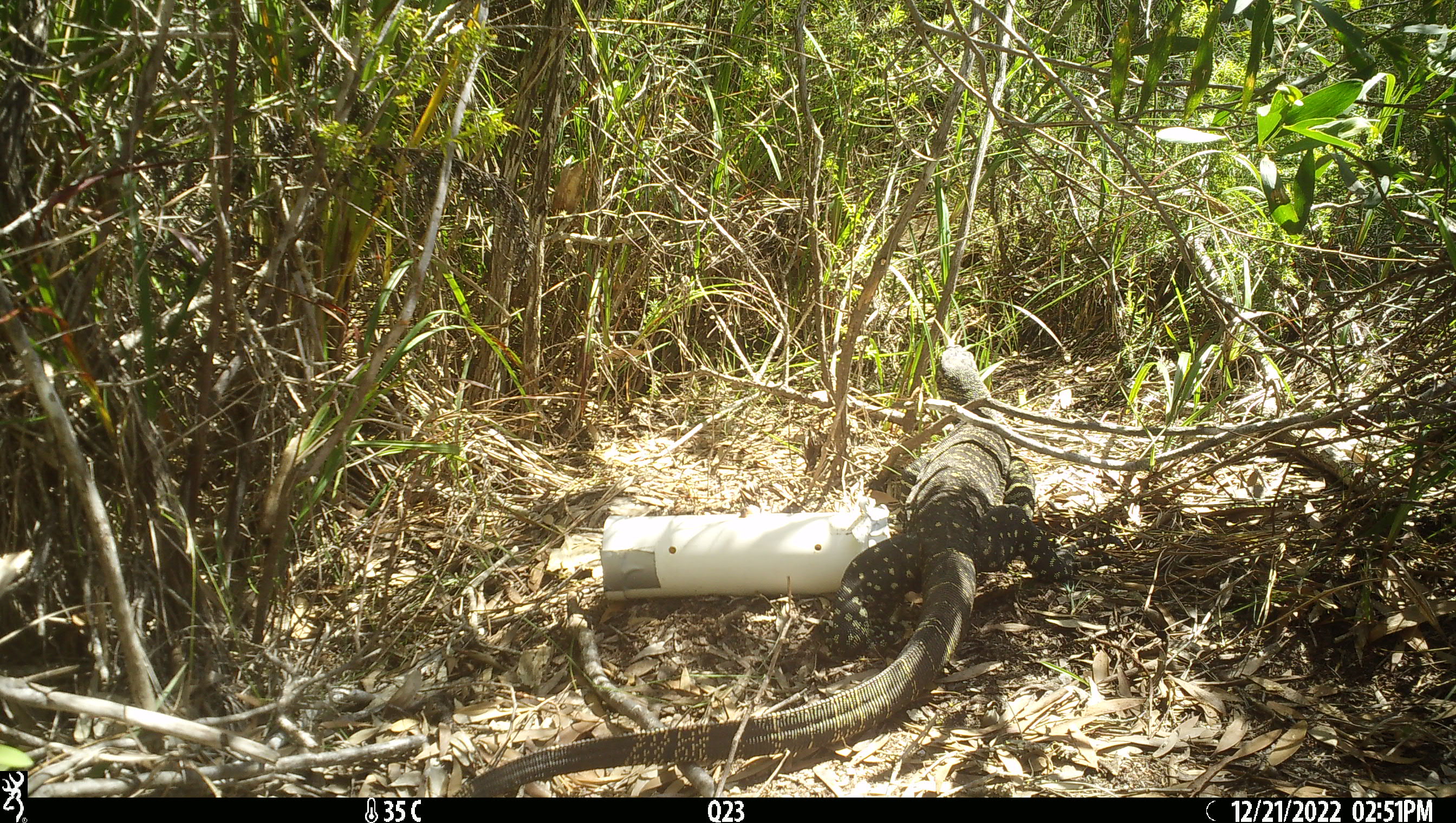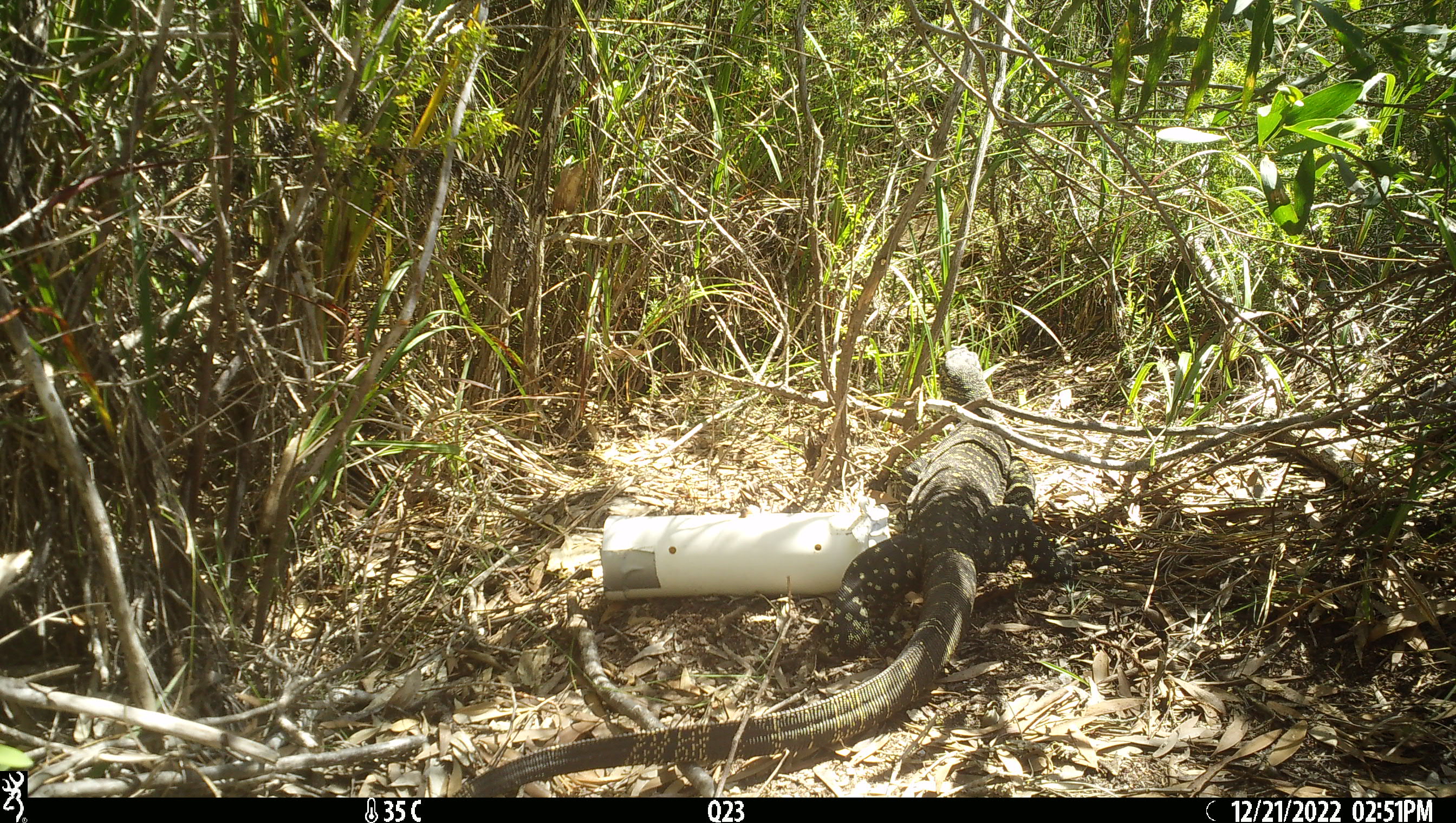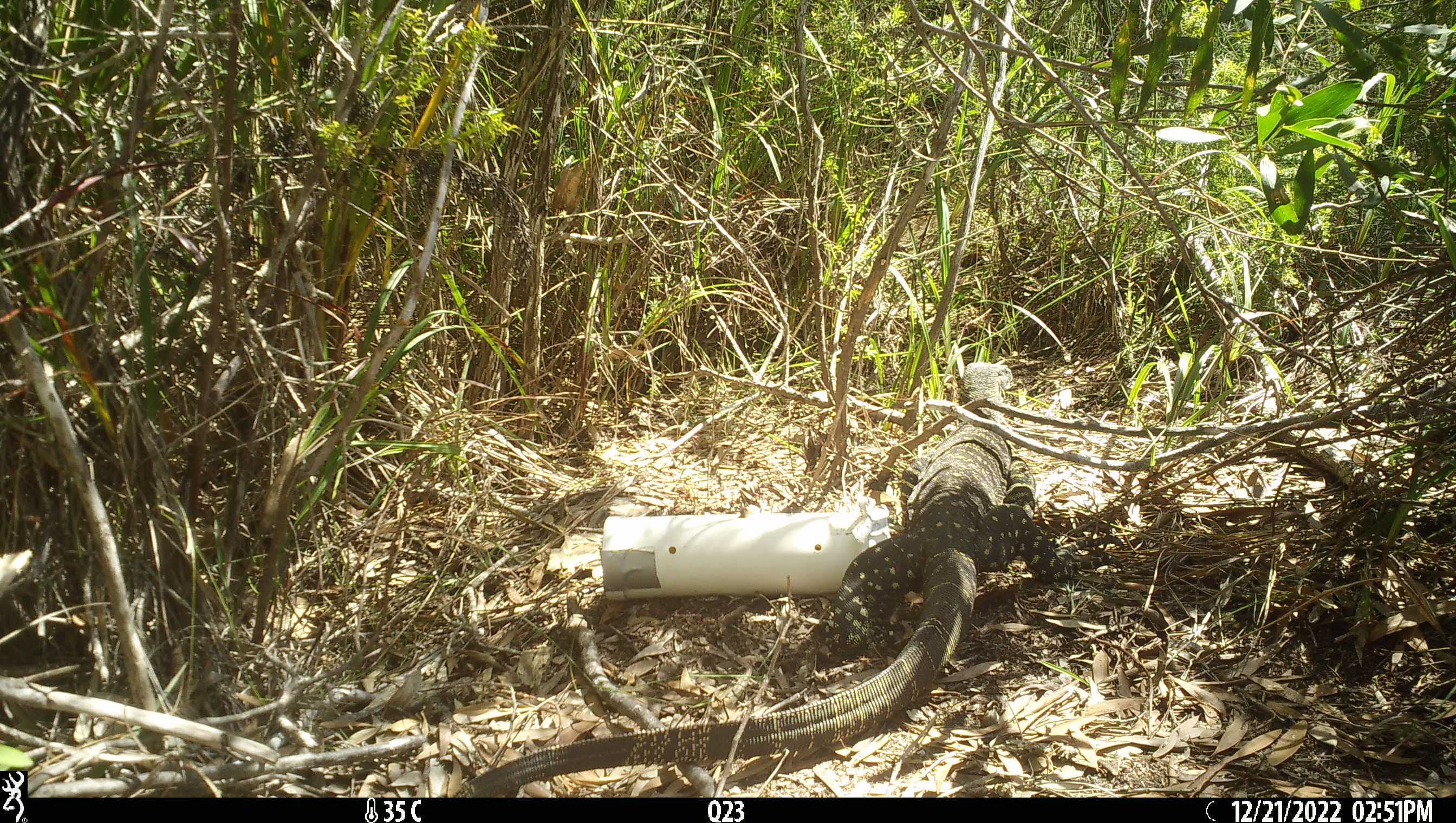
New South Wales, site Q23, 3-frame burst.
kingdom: Animalia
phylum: Chordata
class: Reptilia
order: Squamata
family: Varanidae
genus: Varanus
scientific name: Varanus varius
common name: lace monitor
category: goanna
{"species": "goanna (lace monitor) (Varanus varius)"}